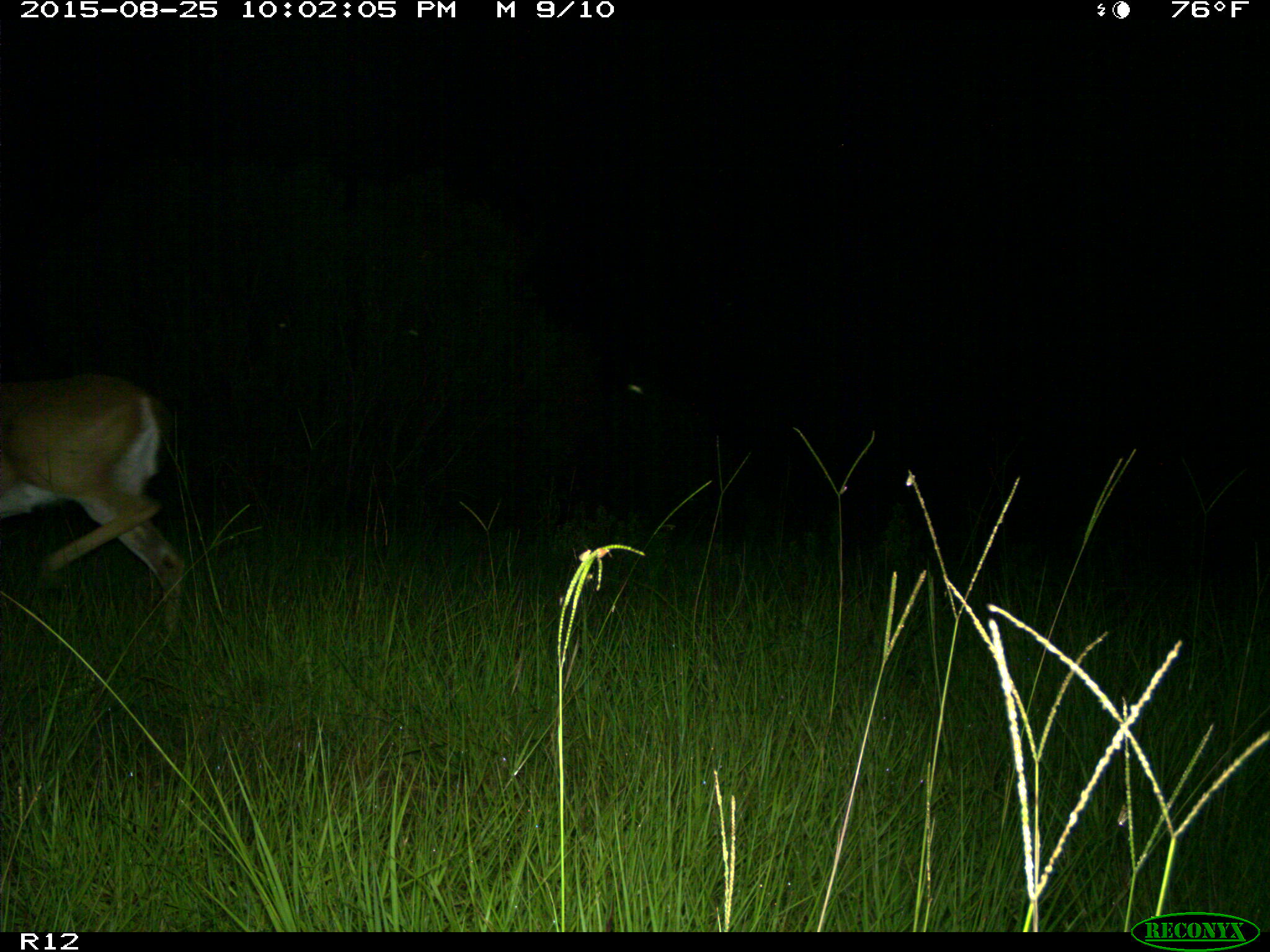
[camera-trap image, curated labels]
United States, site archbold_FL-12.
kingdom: Animalia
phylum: Chordata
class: Mammalia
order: Artiodactyla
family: Cervidae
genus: Odocoileus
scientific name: Odocoileus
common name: deer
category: unidentified deer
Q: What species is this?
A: Unidentified deer (deer) (Odocoileus).